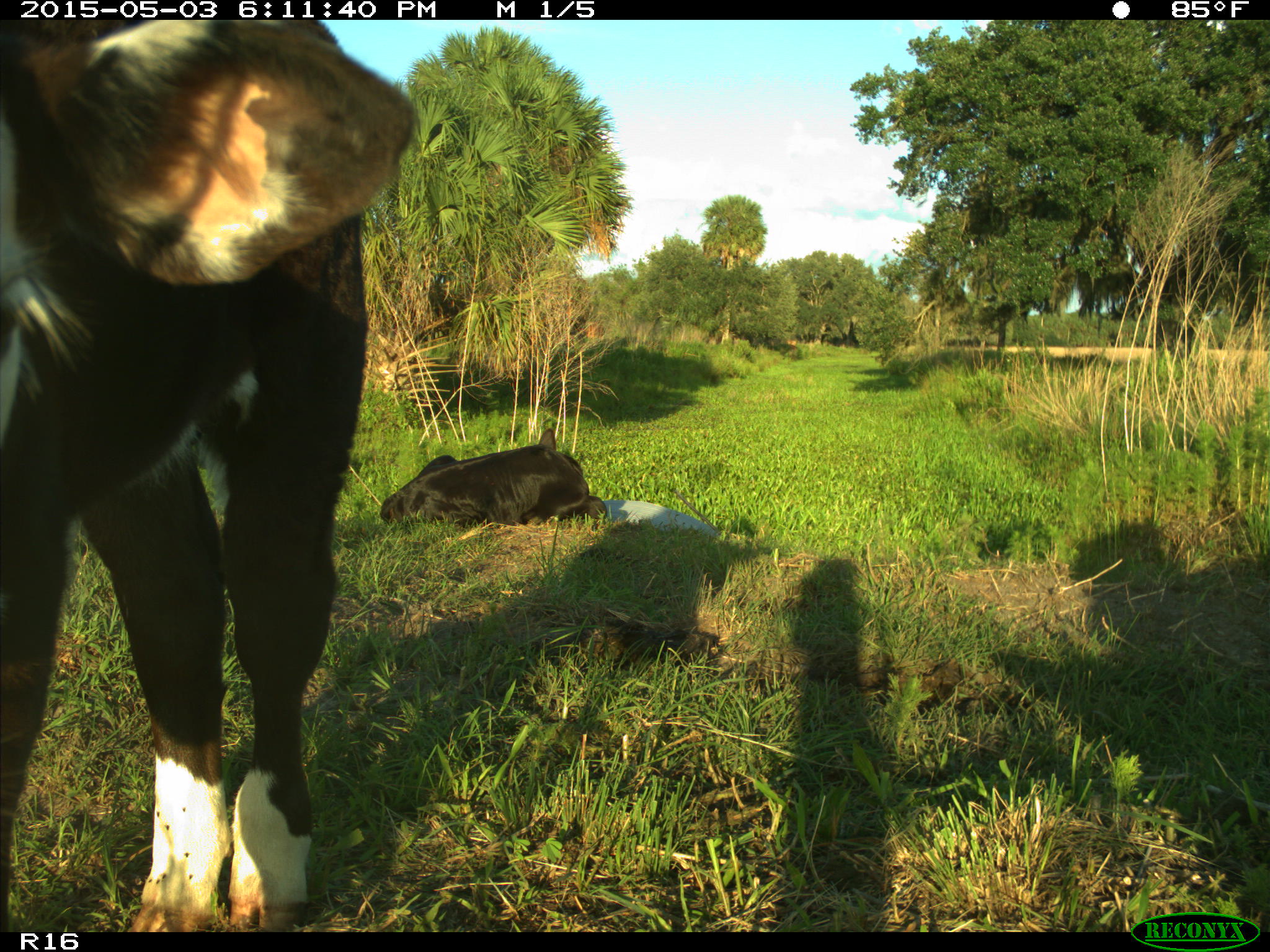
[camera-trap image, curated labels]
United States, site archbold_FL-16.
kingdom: Animalia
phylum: Chordata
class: Mammalia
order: Artiodactyla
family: Bovidae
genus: Bos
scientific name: Bos taurus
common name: domestic cow